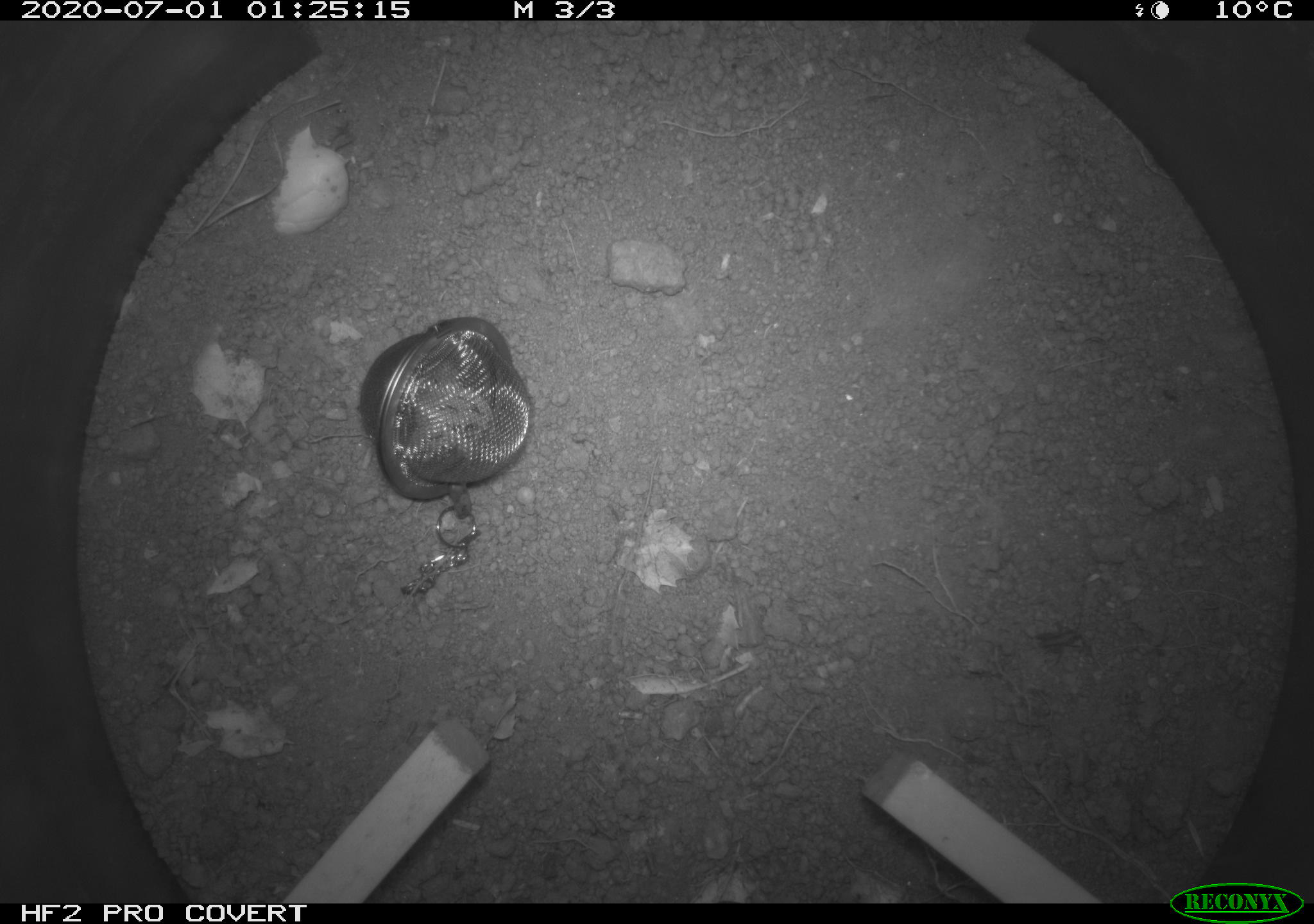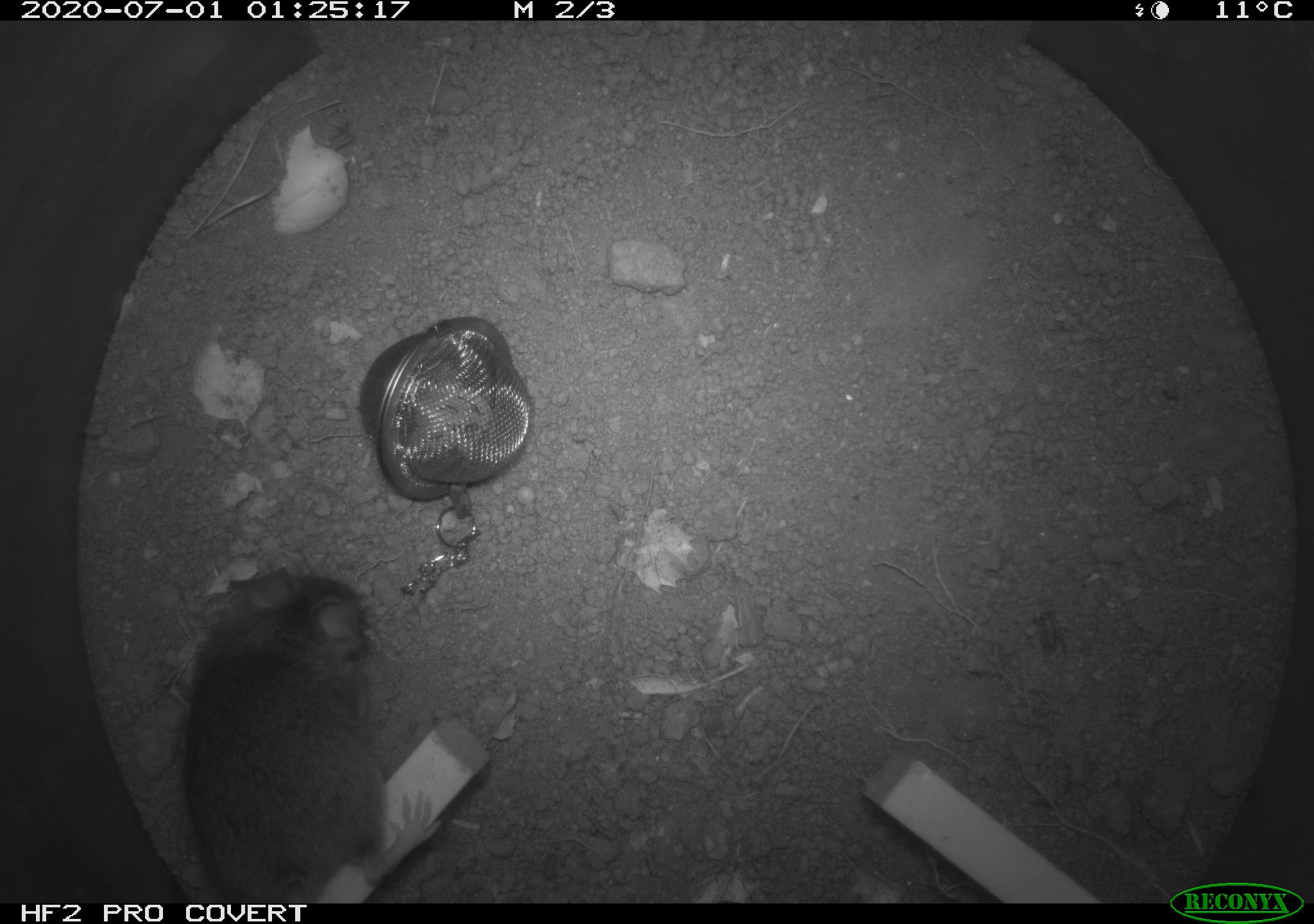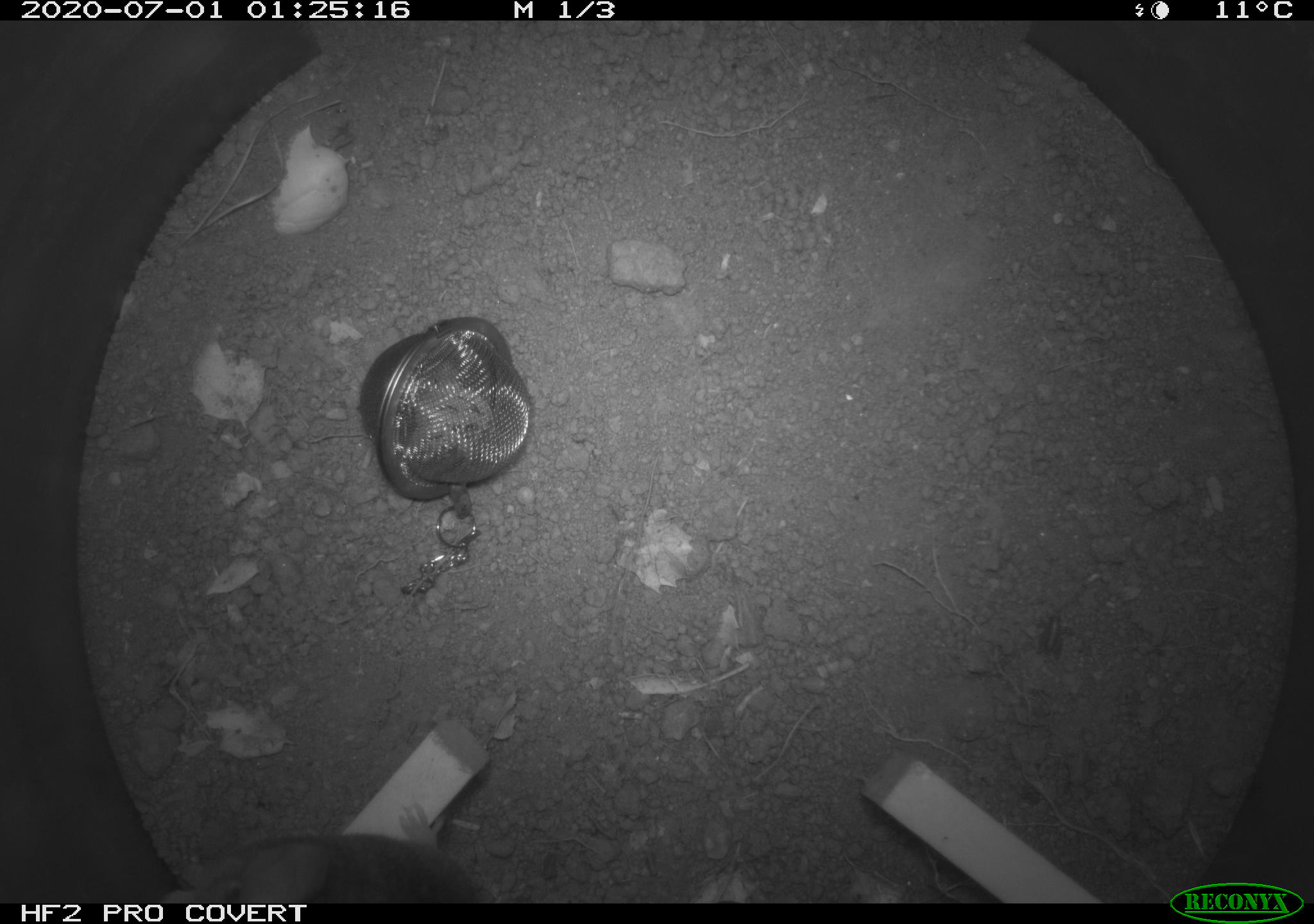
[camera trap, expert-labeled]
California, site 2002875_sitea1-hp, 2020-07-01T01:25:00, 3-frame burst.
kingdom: Animalia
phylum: Chordata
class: Mammalia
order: Rodentia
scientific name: Rodentia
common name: rodent